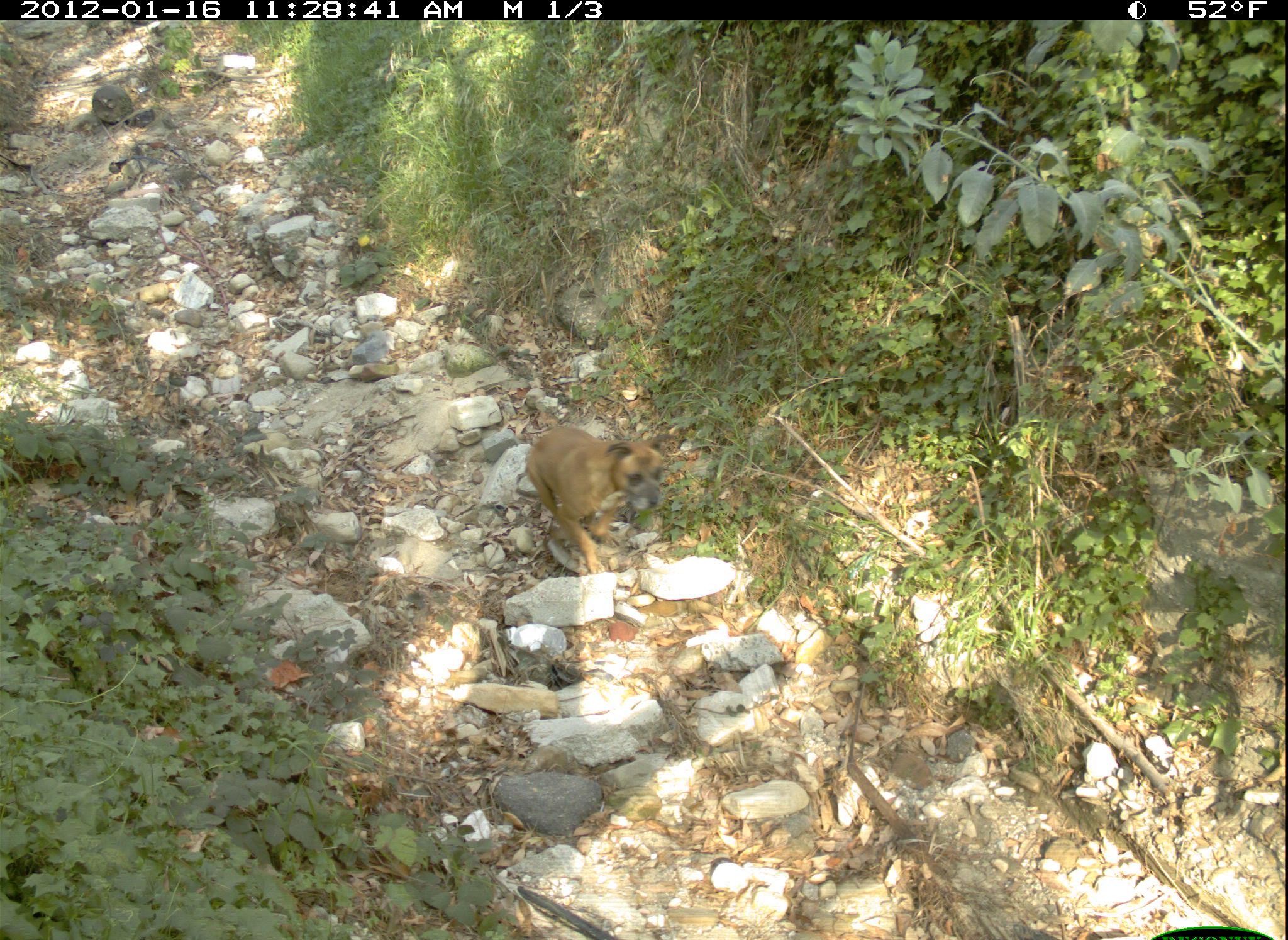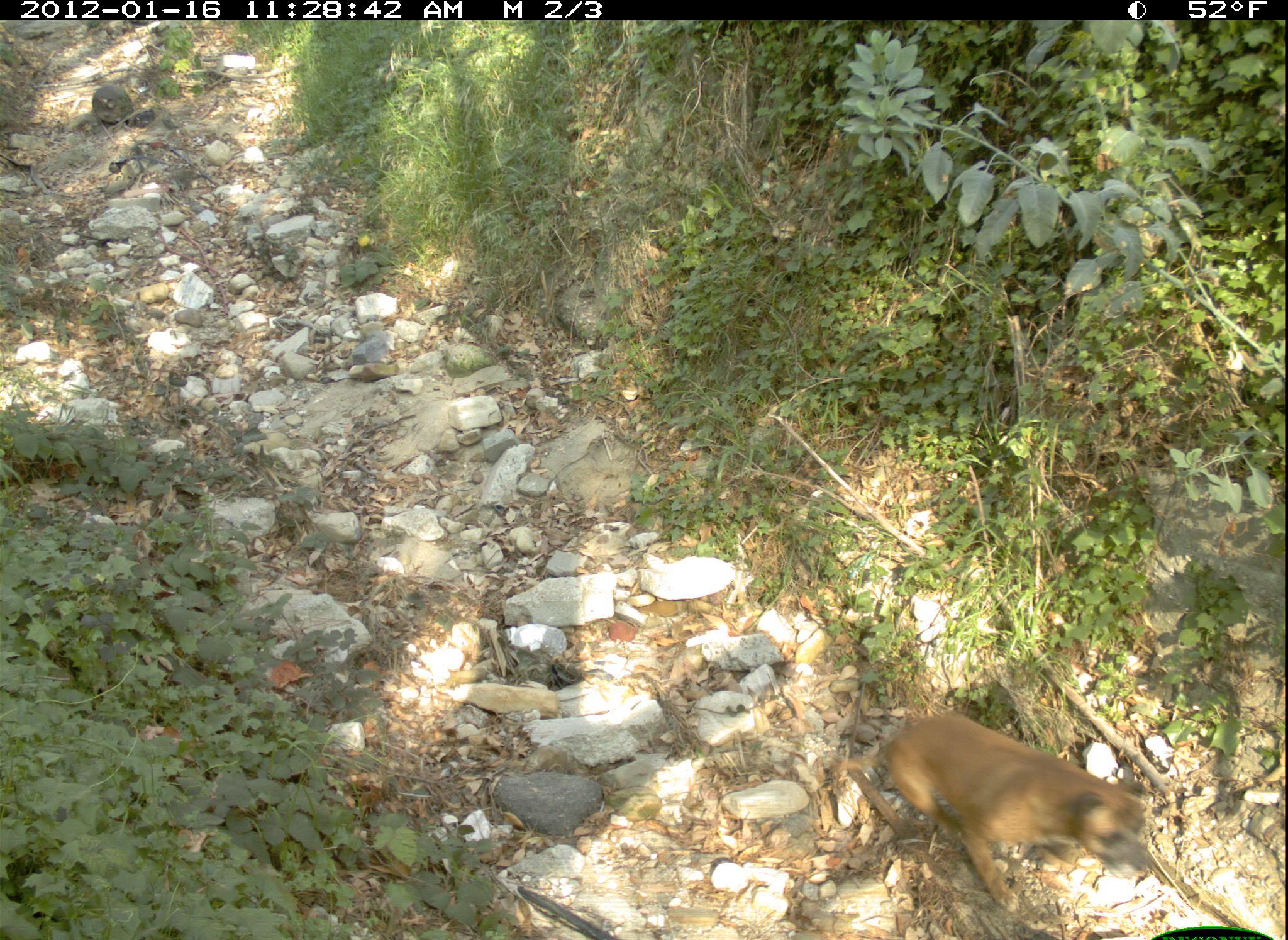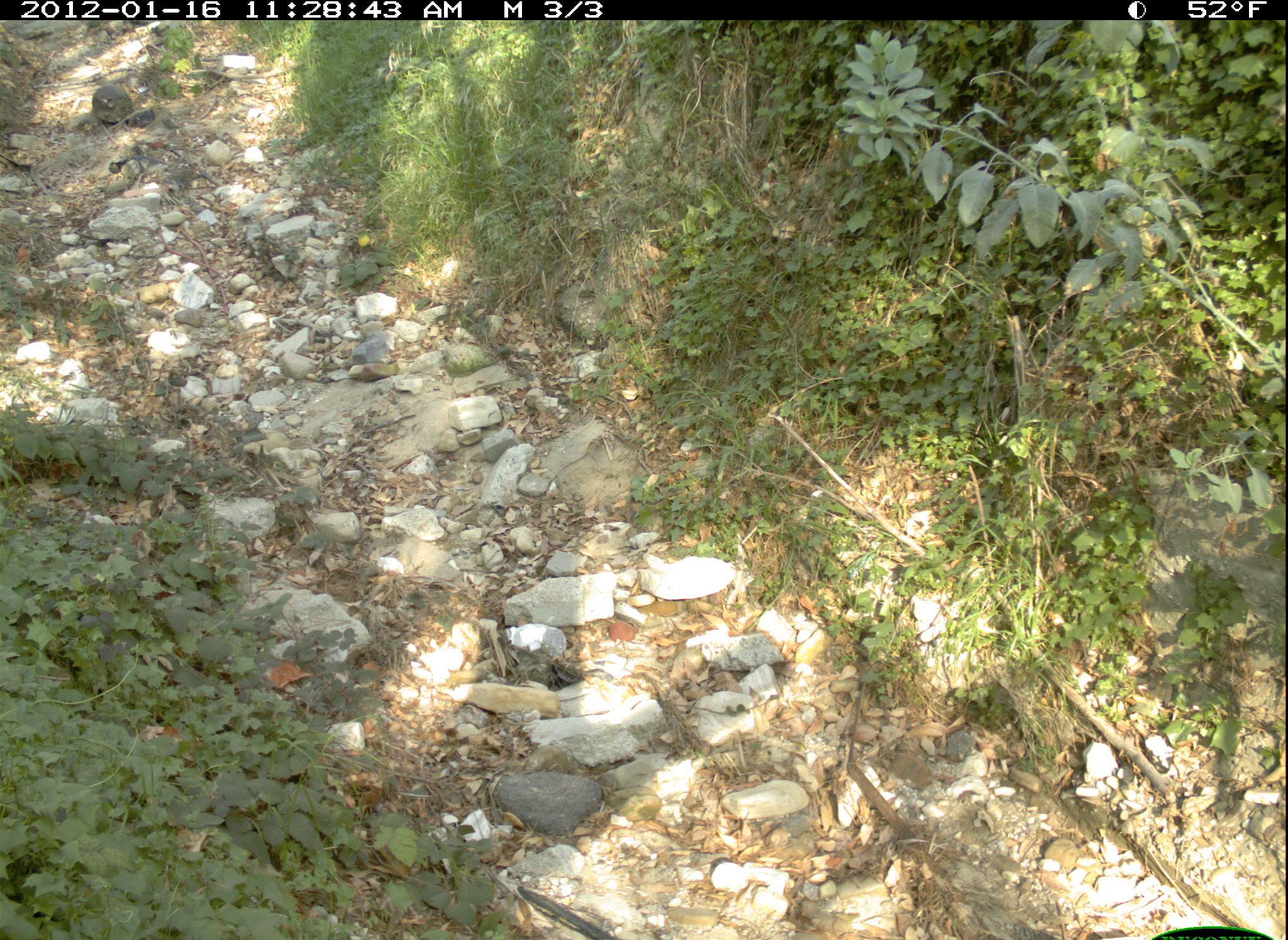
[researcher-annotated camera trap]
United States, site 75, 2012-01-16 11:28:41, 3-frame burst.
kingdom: Animalia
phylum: Chordata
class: Mammalia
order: Carnivora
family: Canidae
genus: Canis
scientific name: Canis familiaris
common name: domestic dog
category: dog